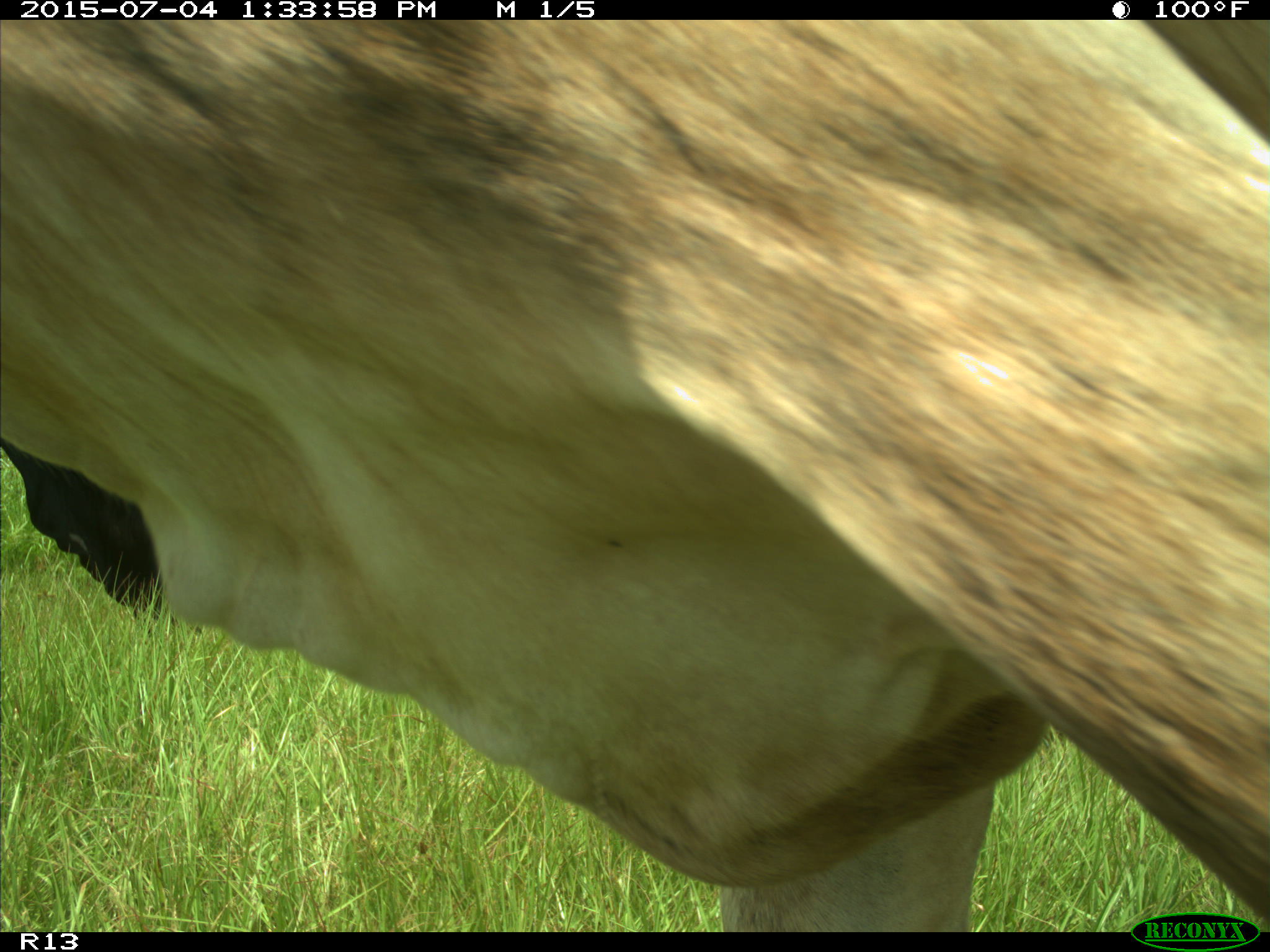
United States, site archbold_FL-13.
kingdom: Animalia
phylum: Chordata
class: Mammalia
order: Artiodactyla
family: Bovidae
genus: Bos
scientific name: Bos taurus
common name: domestic cow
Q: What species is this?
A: Bos taurus (domestic cow).